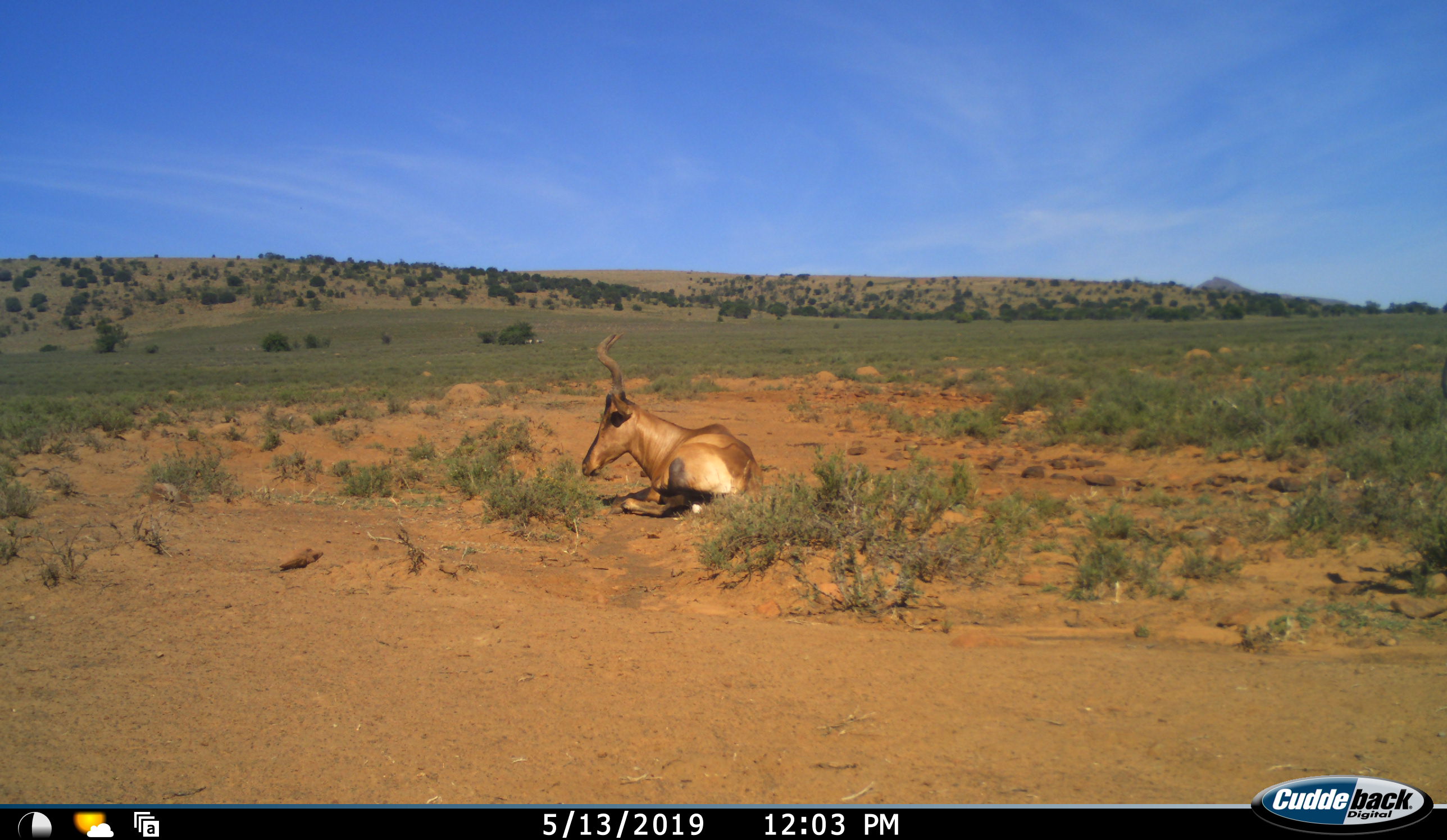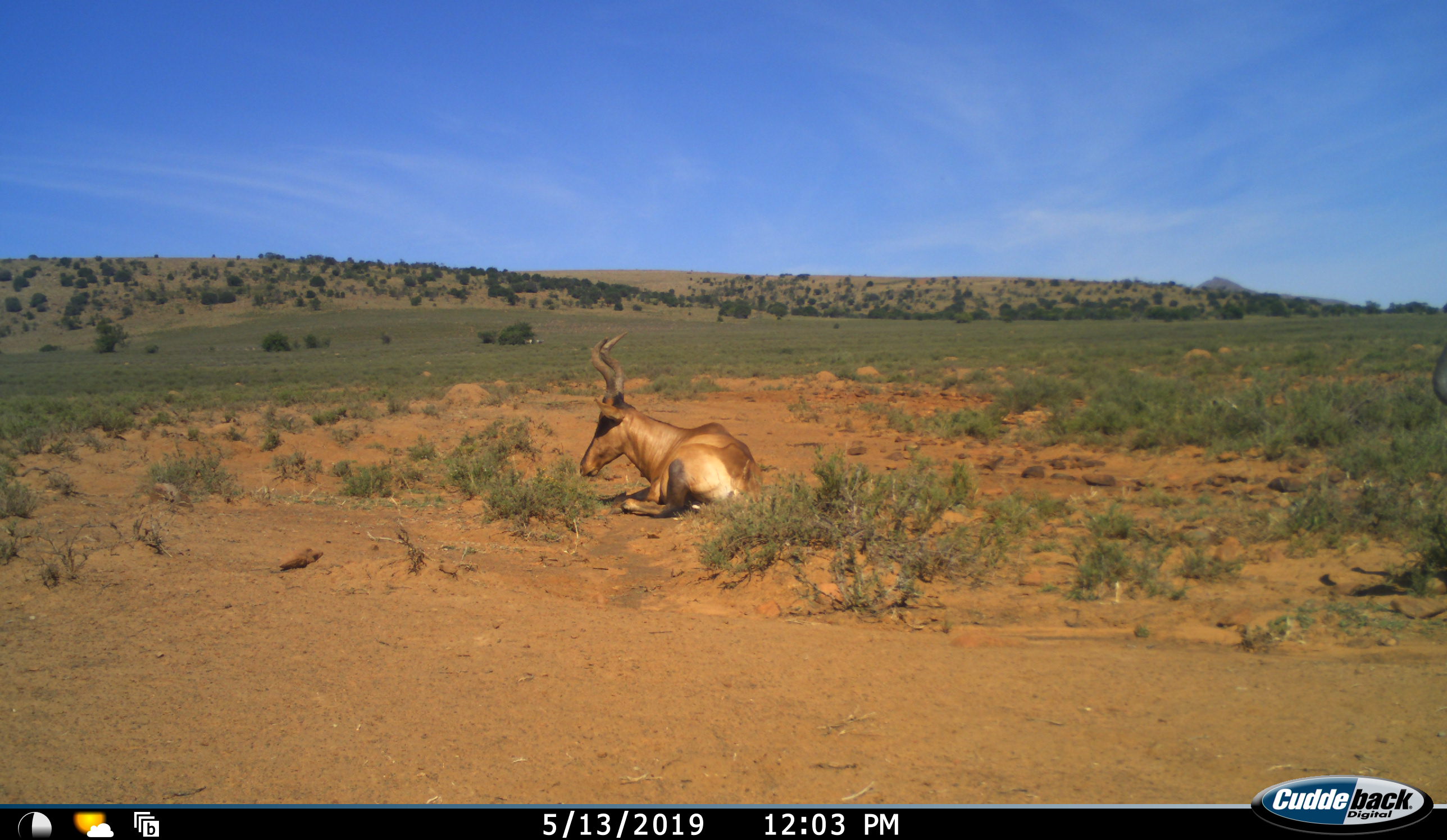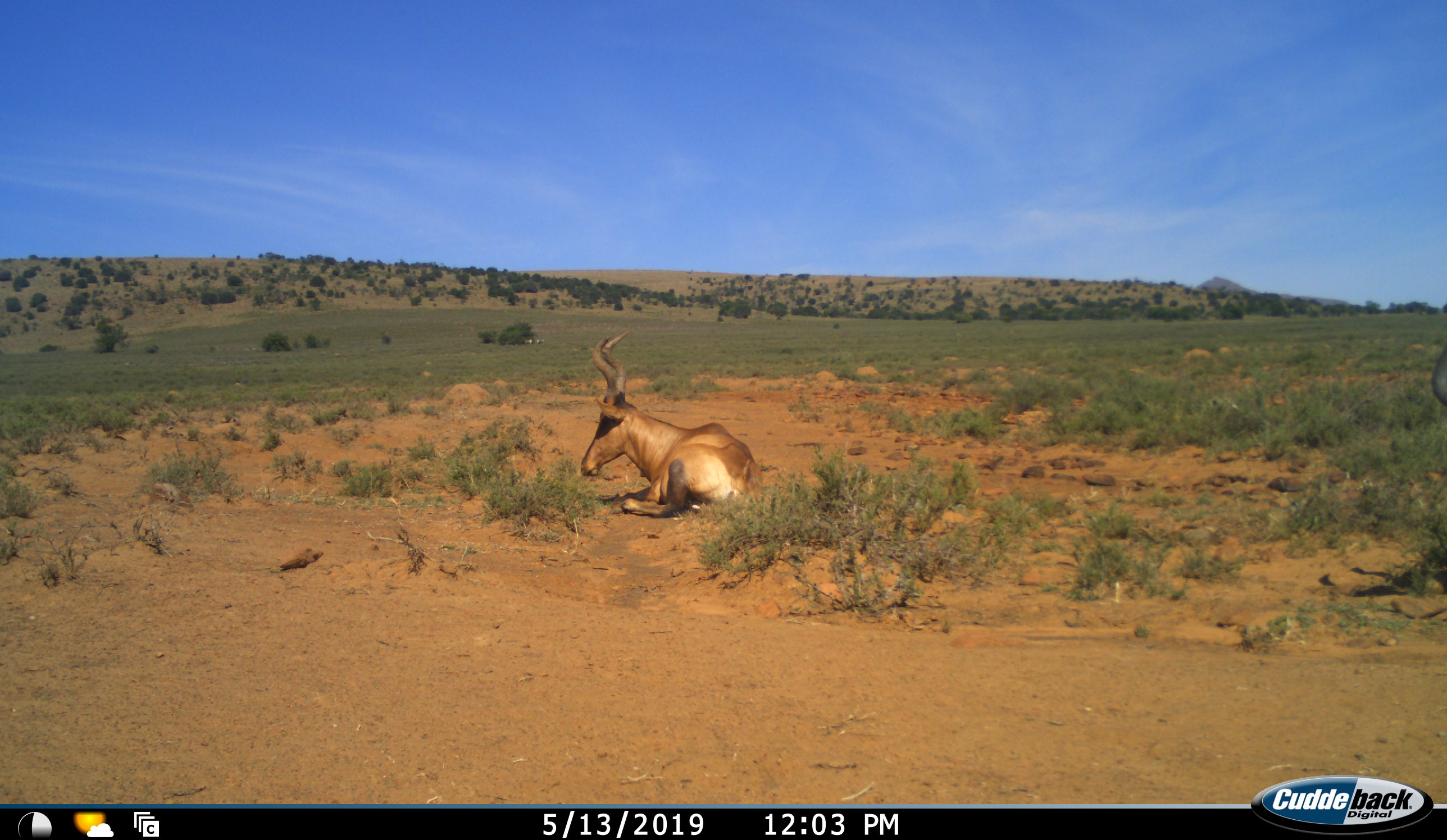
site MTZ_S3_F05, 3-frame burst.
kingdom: Animalia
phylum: Chordata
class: Mammalia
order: Artiodactyla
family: Bovidae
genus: Alcelaphus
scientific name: Alcelaphus buselaphus caama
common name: red hartebeest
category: hartebeestred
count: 1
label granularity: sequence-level